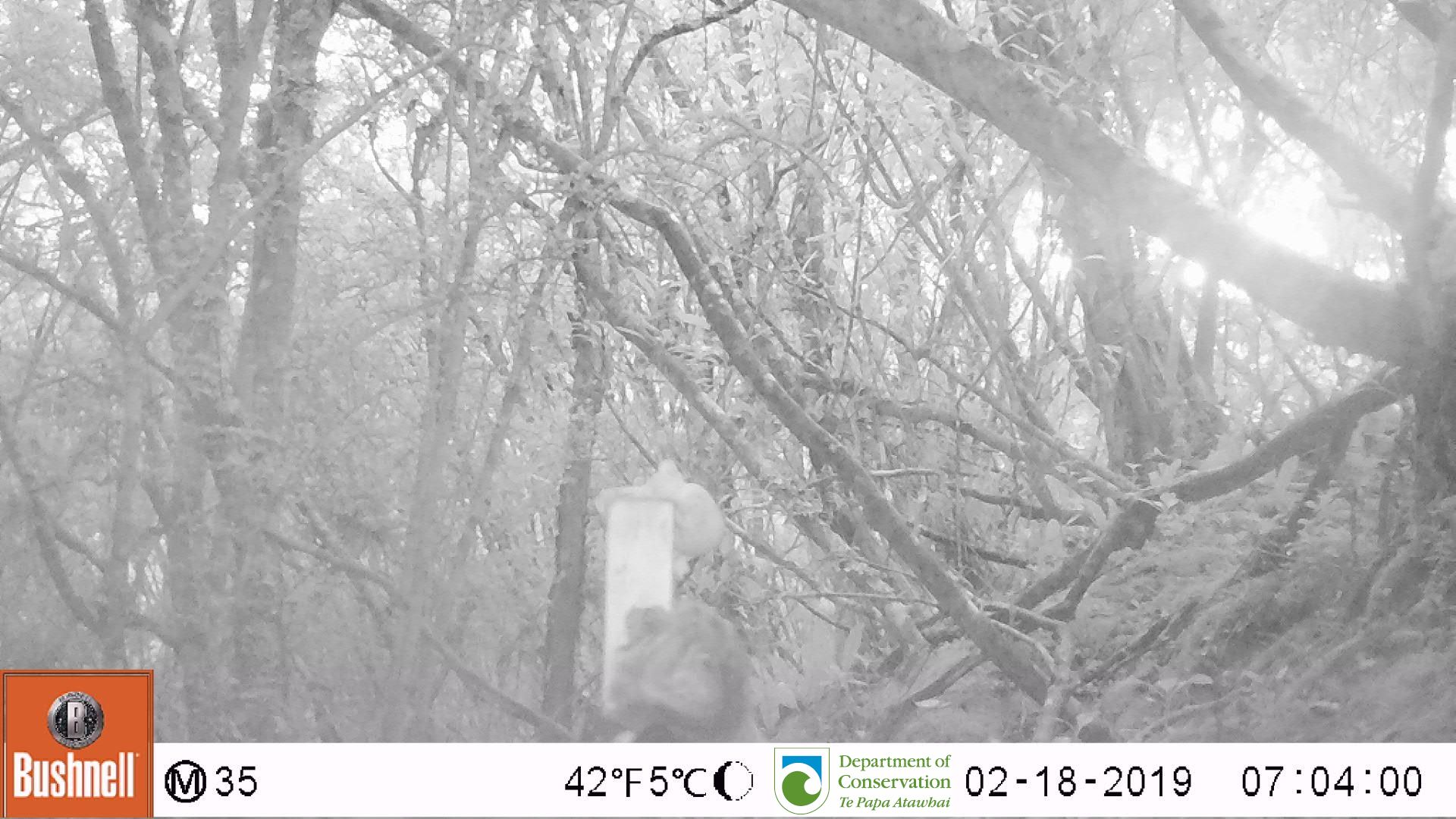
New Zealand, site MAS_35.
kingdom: Animalia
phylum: Chordata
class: Mammalia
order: Carnivora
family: Felidae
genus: Felis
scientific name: Felis catus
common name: domestic cat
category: cat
Cat (domestic cat) (Felis catus).